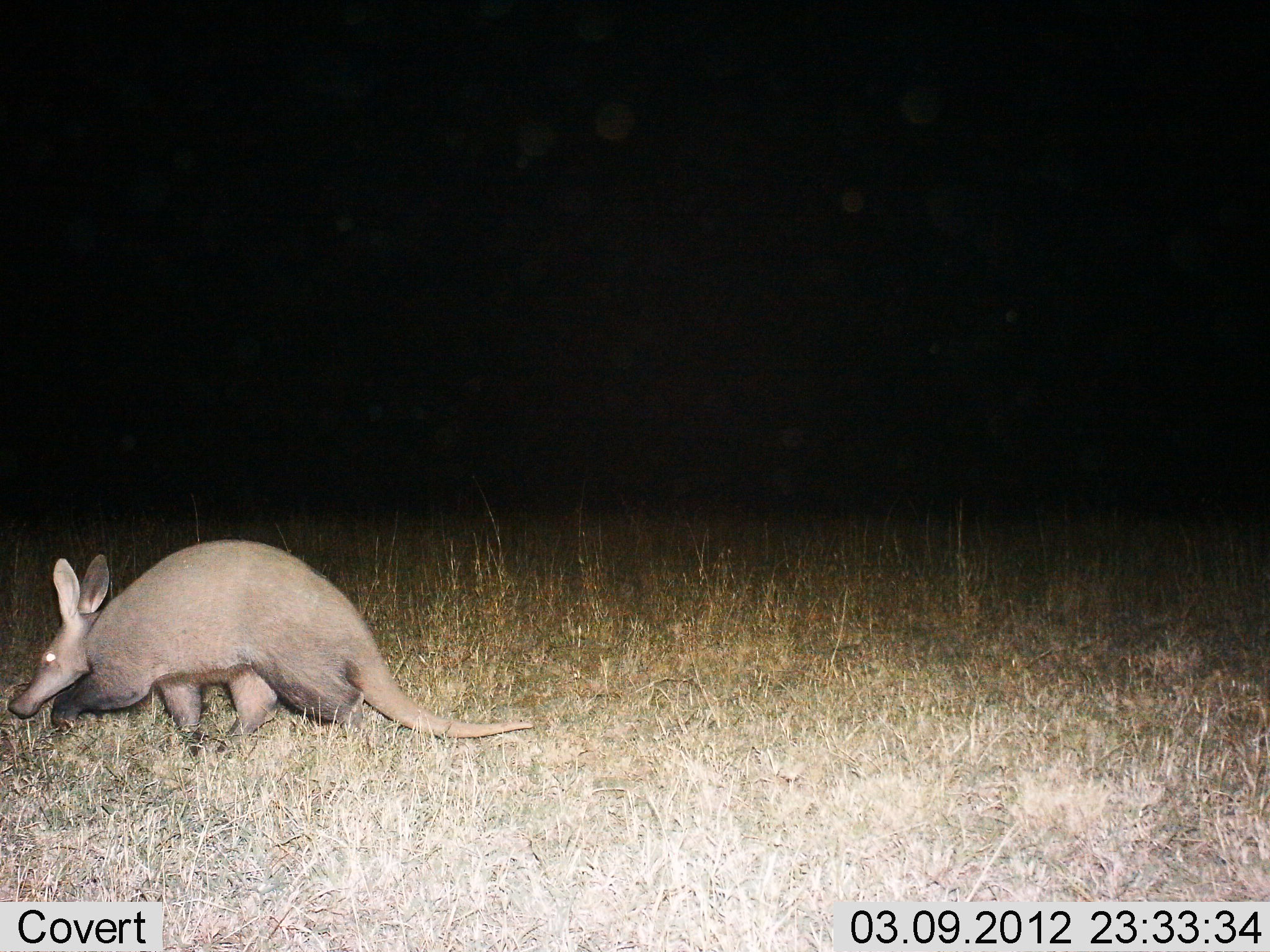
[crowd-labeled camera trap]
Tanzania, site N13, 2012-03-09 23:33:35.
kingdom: Animalia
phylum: Chordata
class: Mammalia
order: Tubulidentata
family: Orycteropodidae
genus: Orycteropus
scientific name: Orycteropus afer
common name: aardvark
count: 1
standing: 12%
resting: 0%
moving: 88%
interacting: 0%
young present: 0%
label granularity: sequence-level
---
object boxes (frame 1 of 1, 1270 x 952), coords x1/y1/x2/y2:
animal: 8/539/535/757